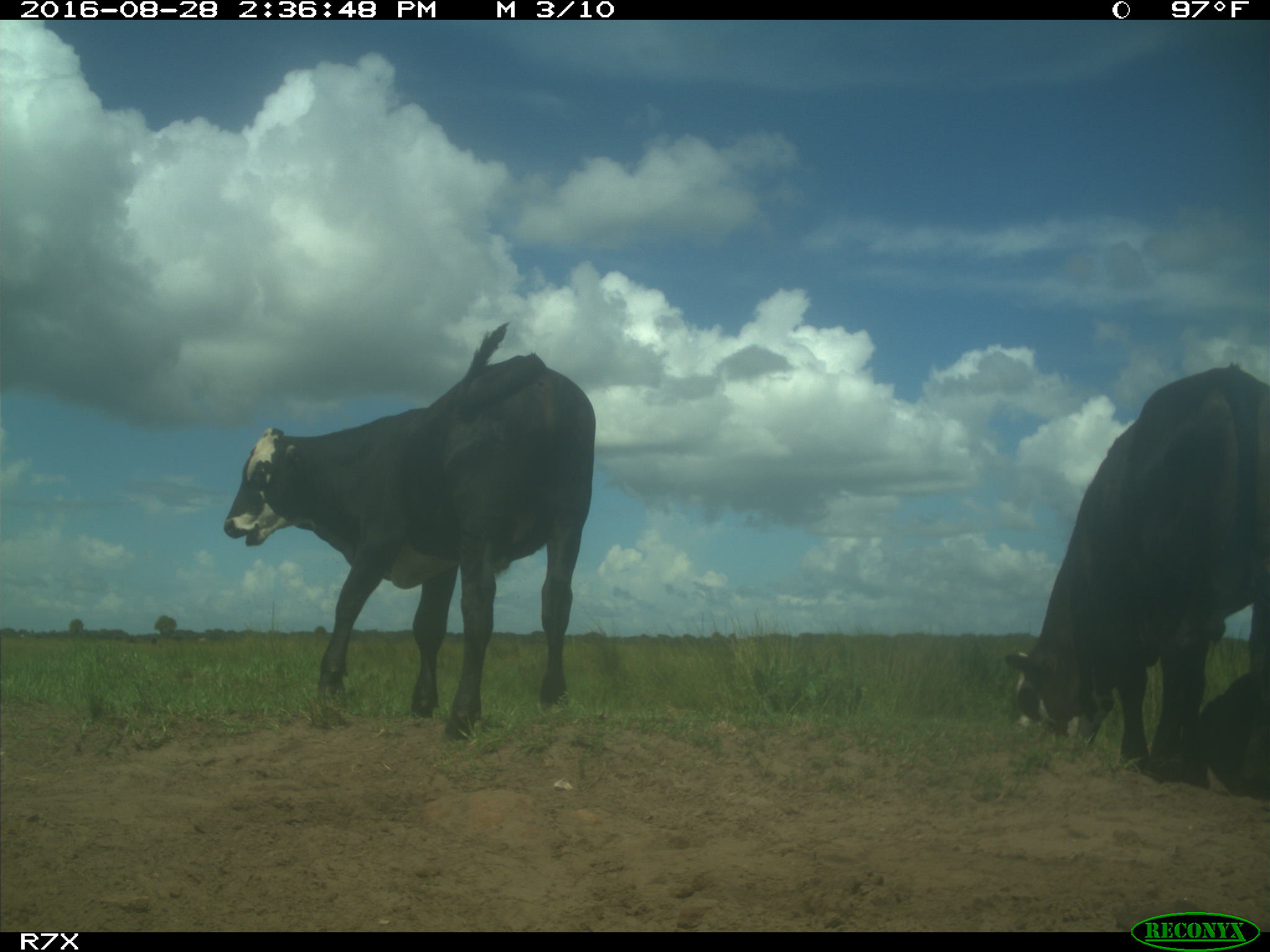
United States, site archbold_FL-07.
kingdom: Animalia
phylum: Chordata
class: Mammalia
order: Artiodactyla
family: Bovidae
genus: Bos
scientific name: Bos taurus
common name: domestic cow